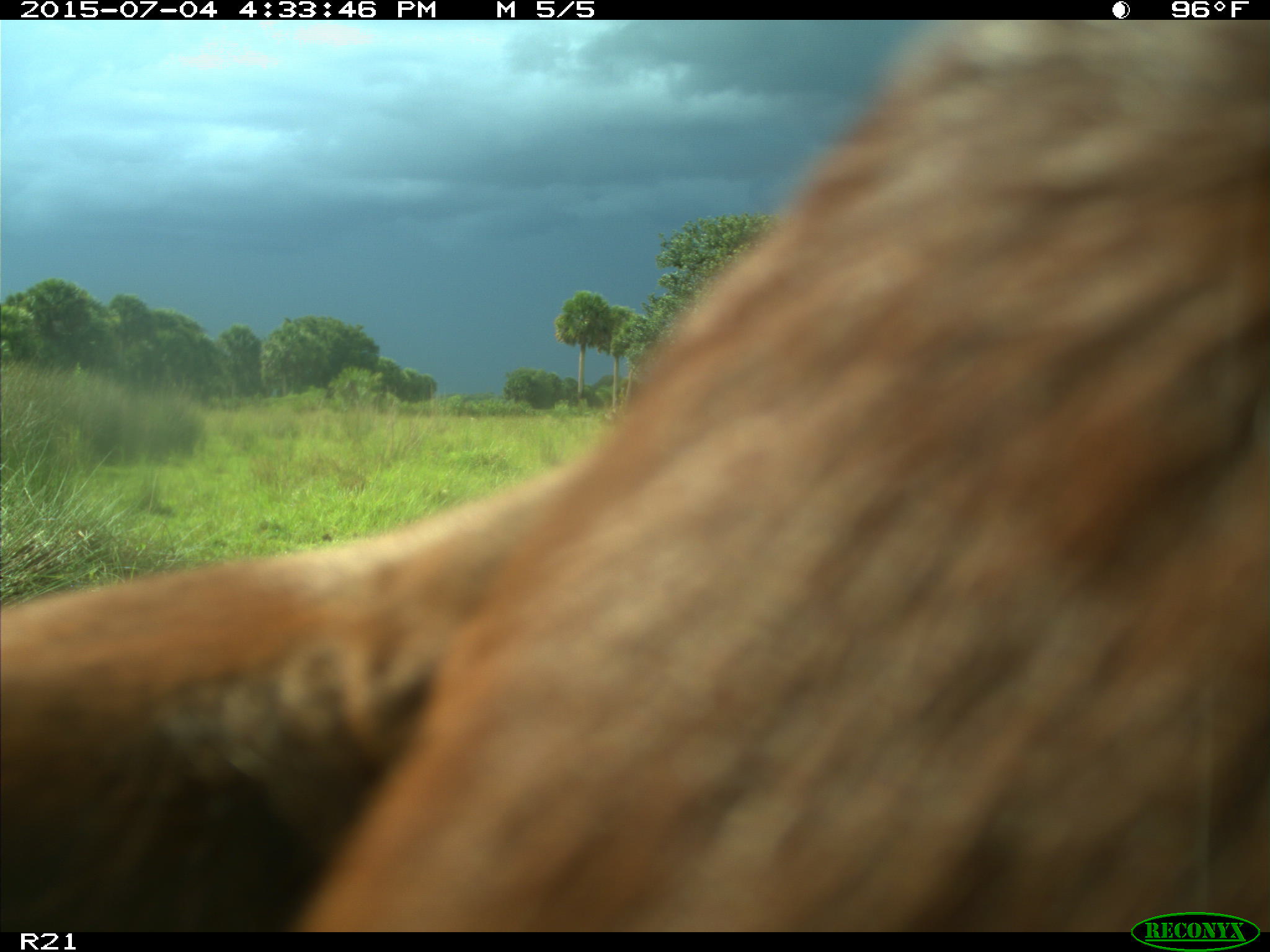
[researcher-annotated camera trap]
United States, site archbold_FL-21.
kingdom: Animalia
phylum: Chordata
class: Mammalia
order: Artiodactyla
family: Bovidae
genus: Bos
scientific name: Bos taurus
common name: domestic cow